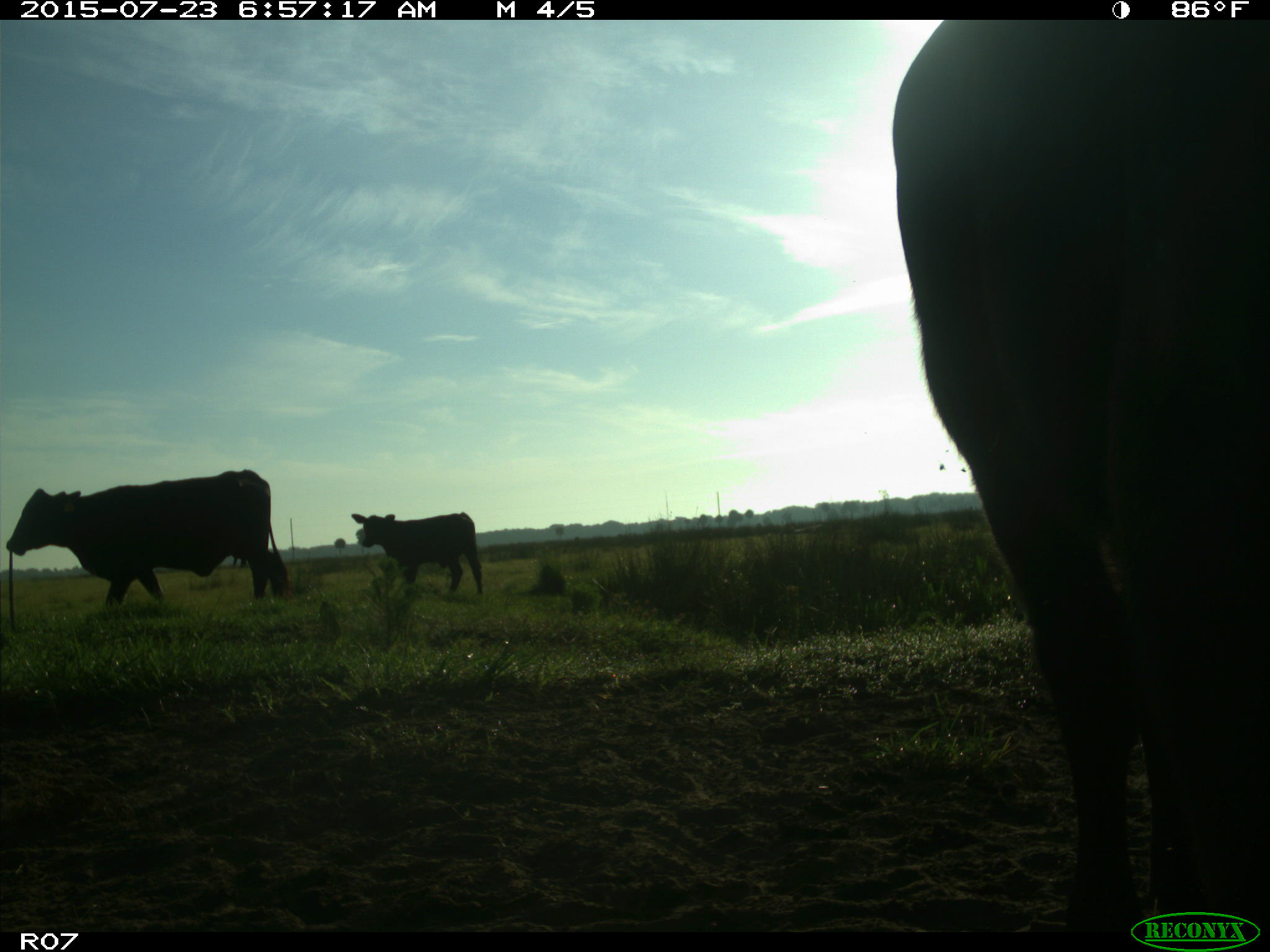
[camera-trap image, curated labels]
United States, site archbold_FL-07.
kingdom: Animalia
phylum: Chordata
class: Mammalia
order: Artiodactyla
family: Bovidae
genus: Bos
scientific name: Bos taurus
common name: domestic cow